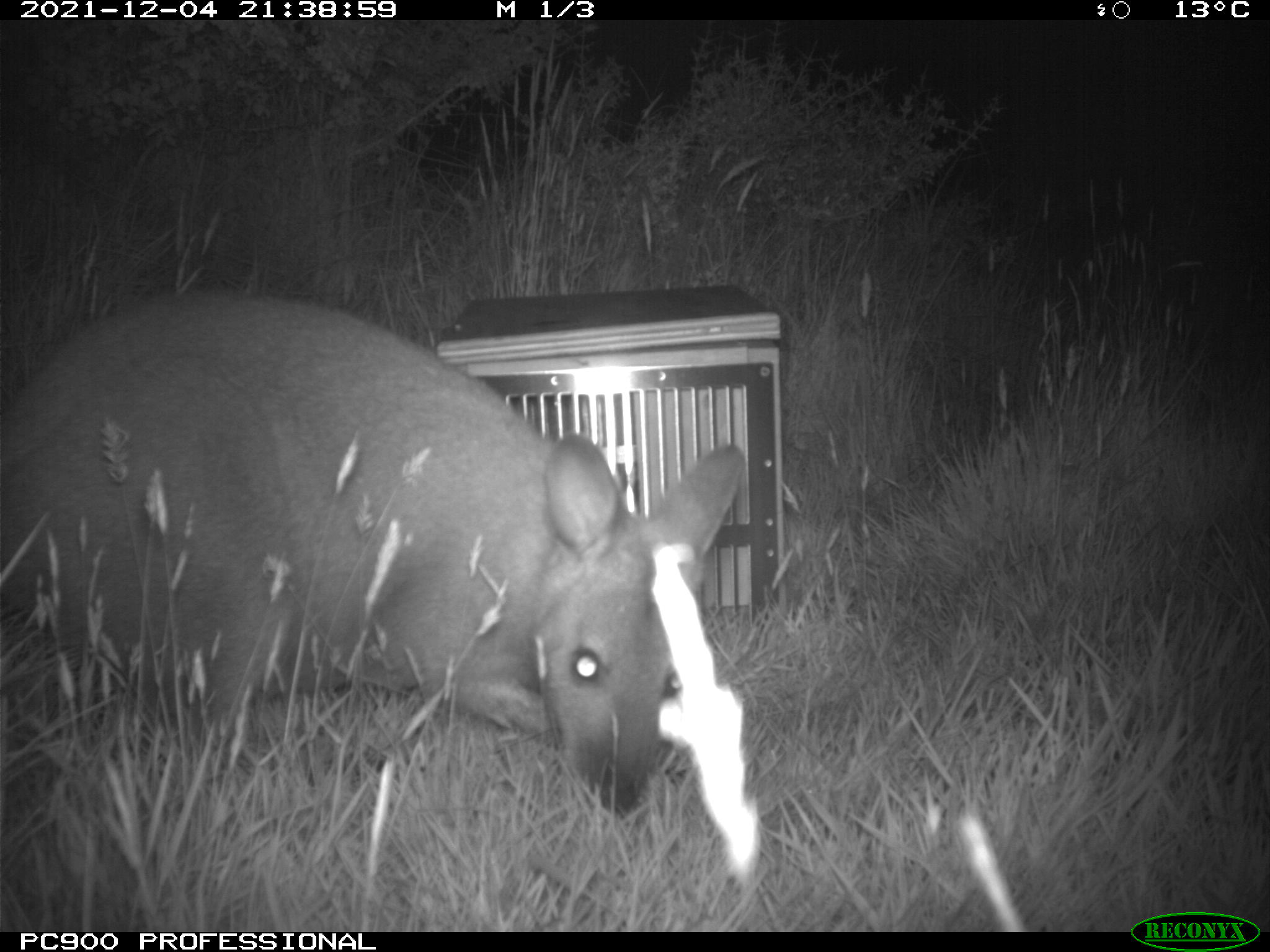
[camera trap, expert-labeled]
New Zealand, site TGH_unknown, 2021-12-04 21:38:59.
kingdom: Animalia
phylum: Chordata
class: Mammalia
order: Diprotodontia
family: Macropodidae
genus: Notamacropus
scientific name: Notamacropus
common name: wallaby